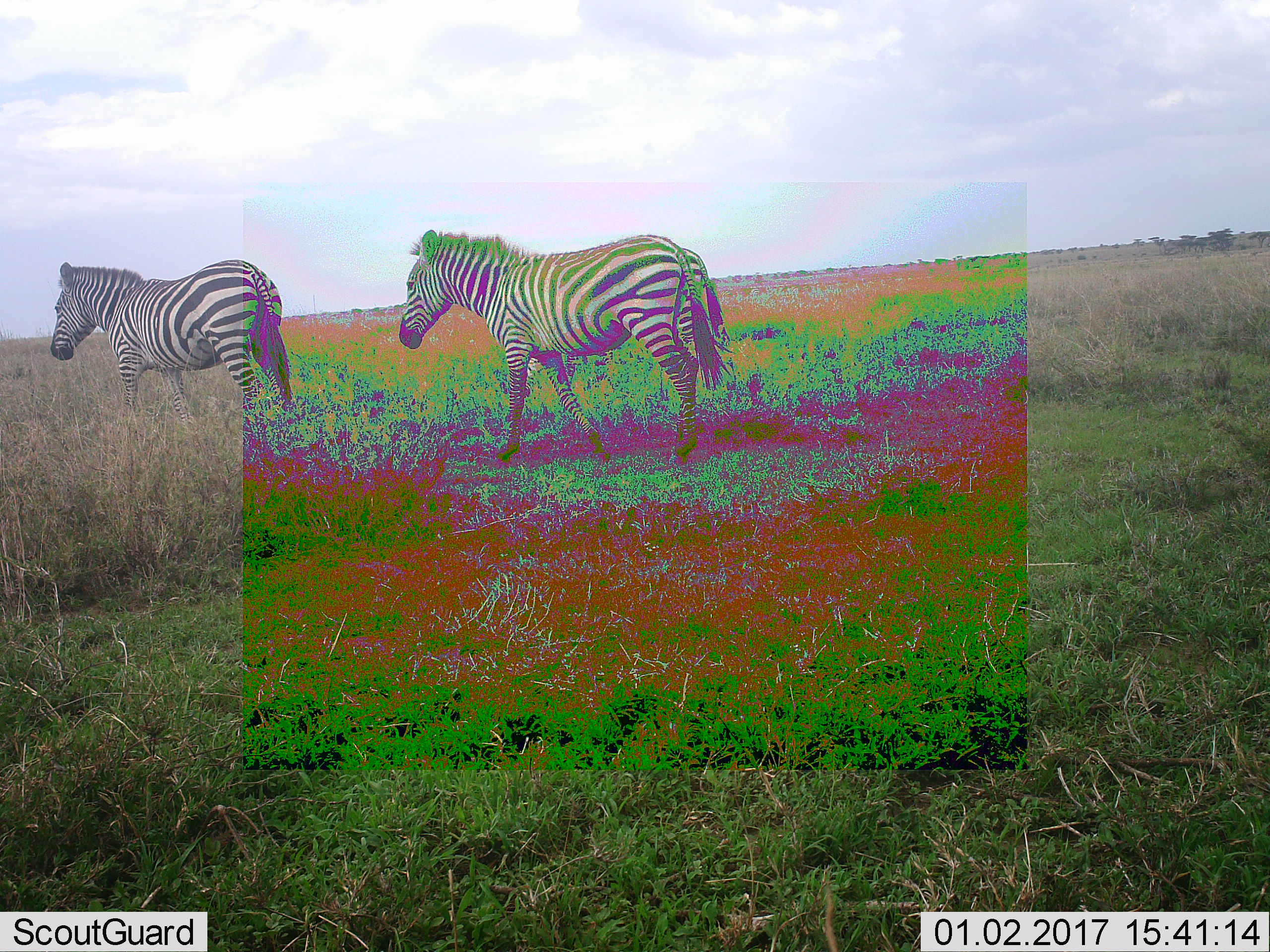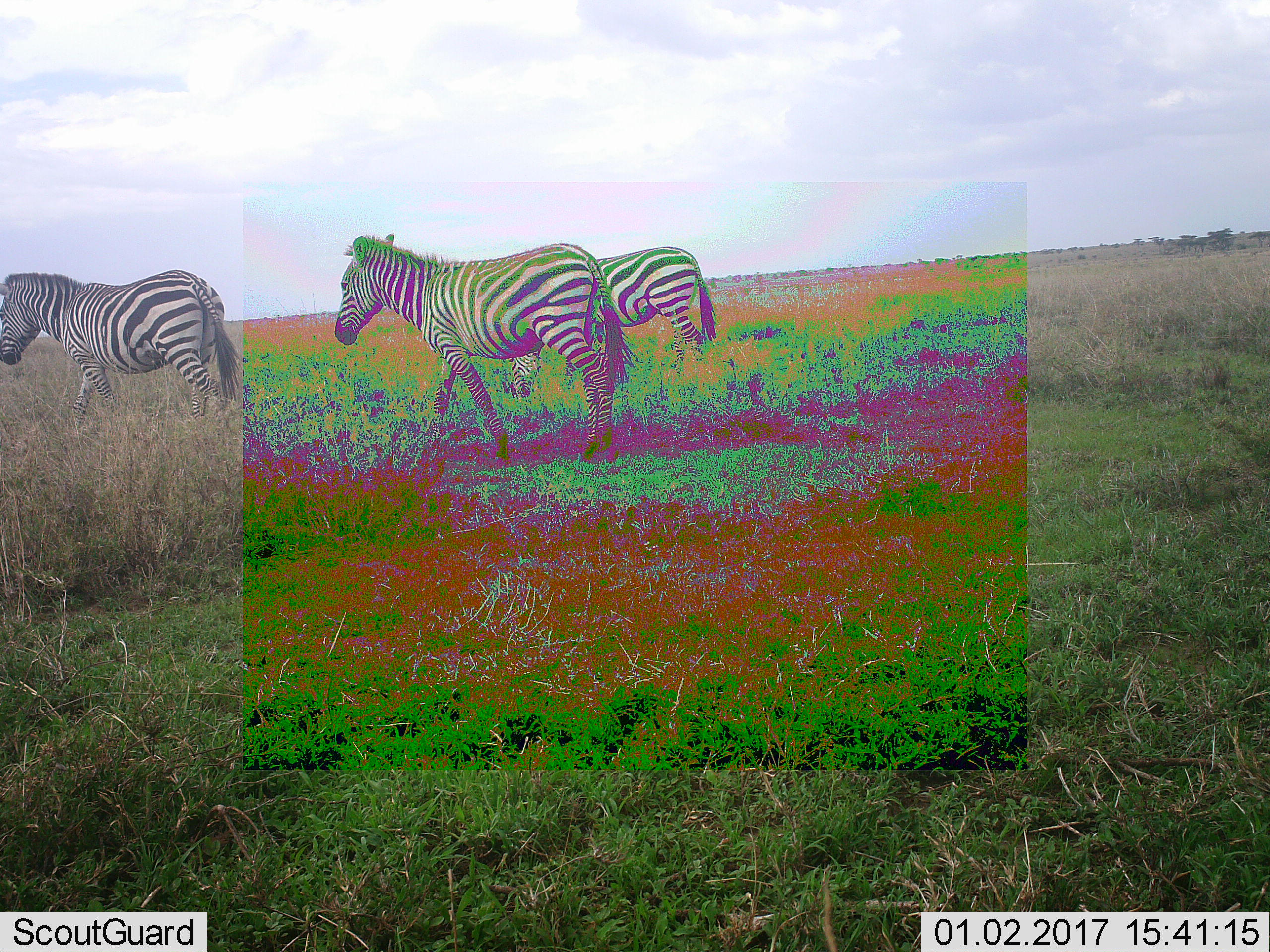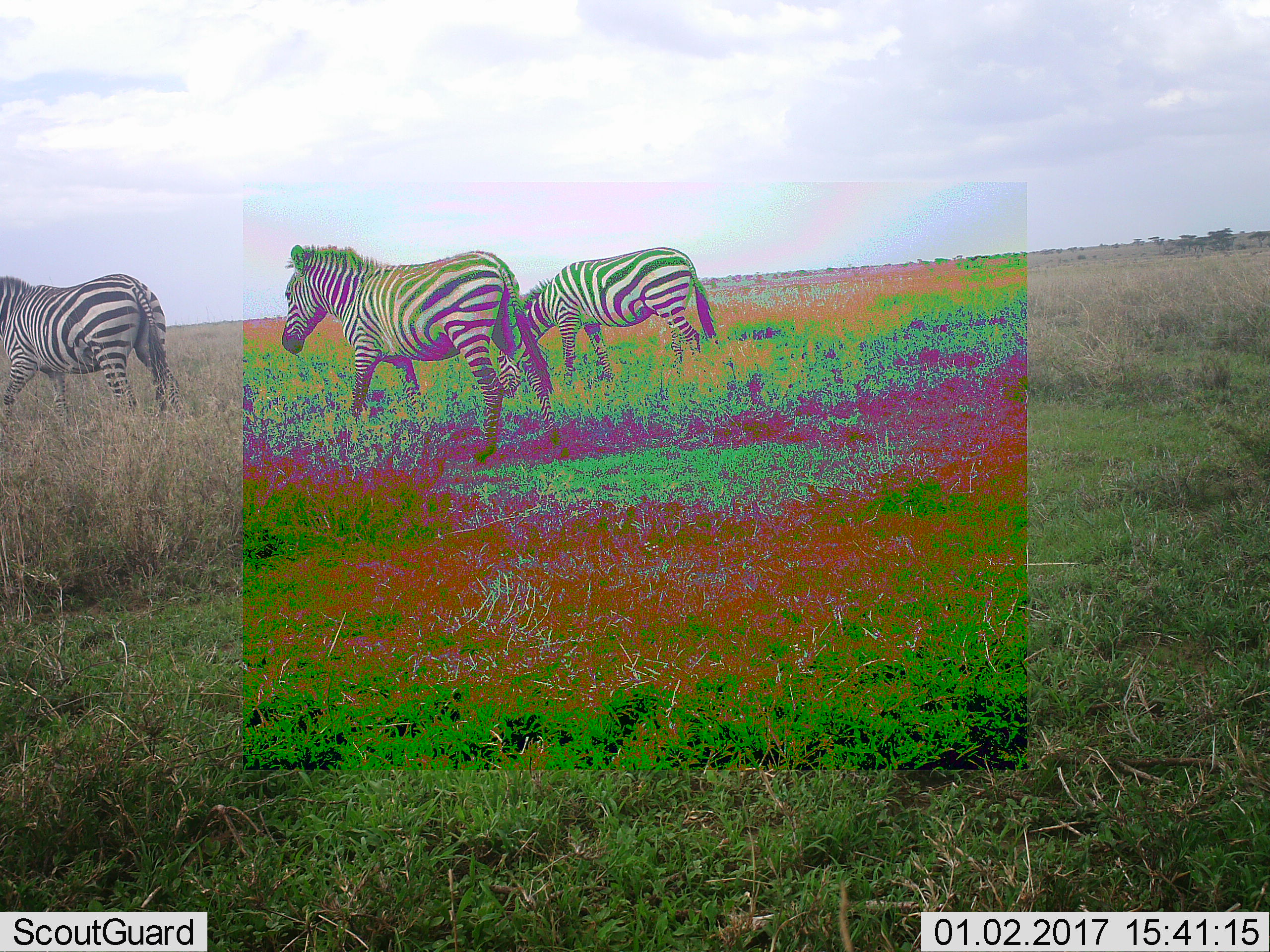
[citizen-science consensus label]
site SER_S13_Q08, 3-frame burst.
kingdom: Animalia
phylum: Chordata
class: Mammalia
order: Perissodactyla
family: Equidae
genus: Equus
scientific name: Equus quagga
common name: plains zebra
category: zebraplains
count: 3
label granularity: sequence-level